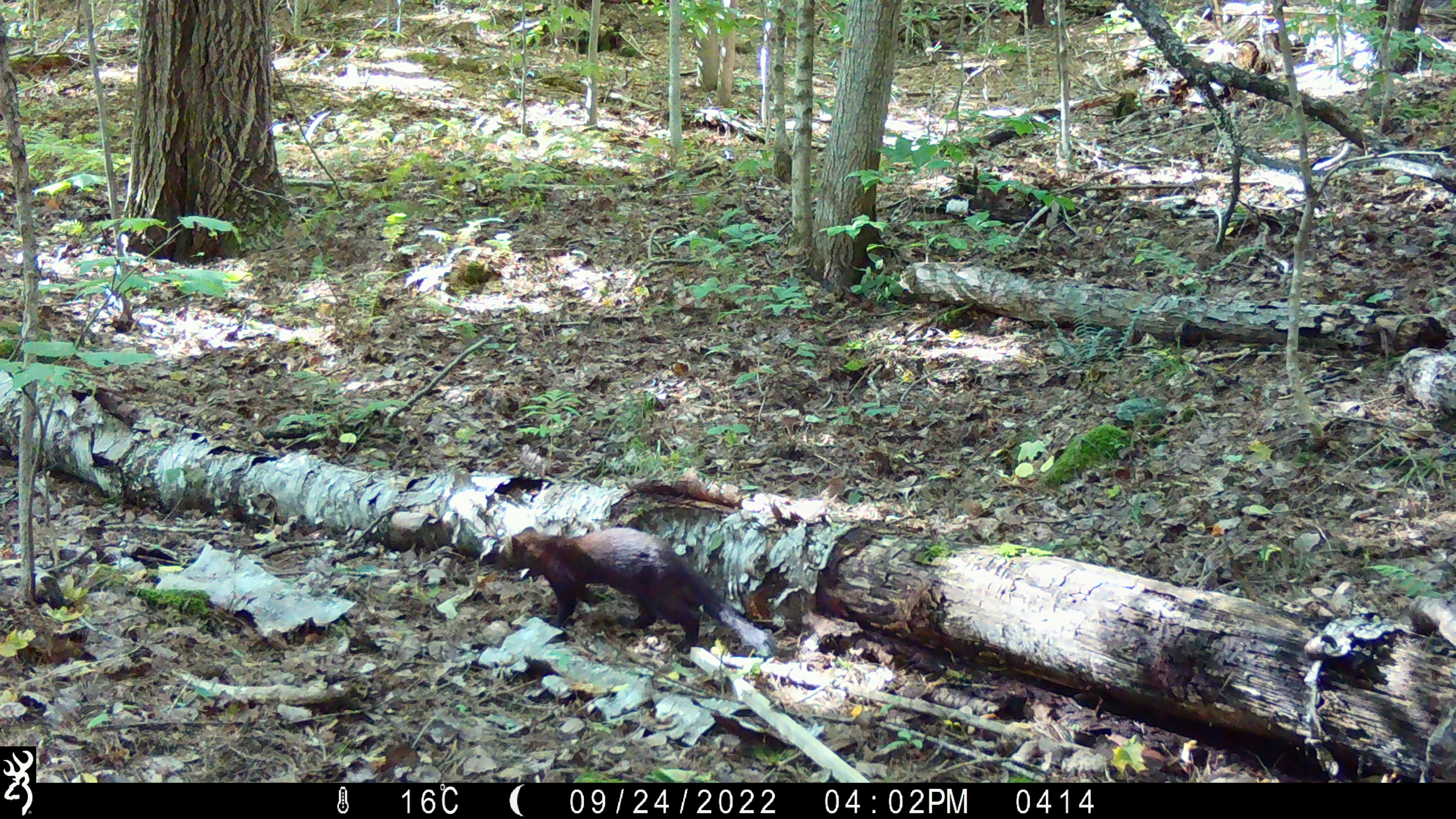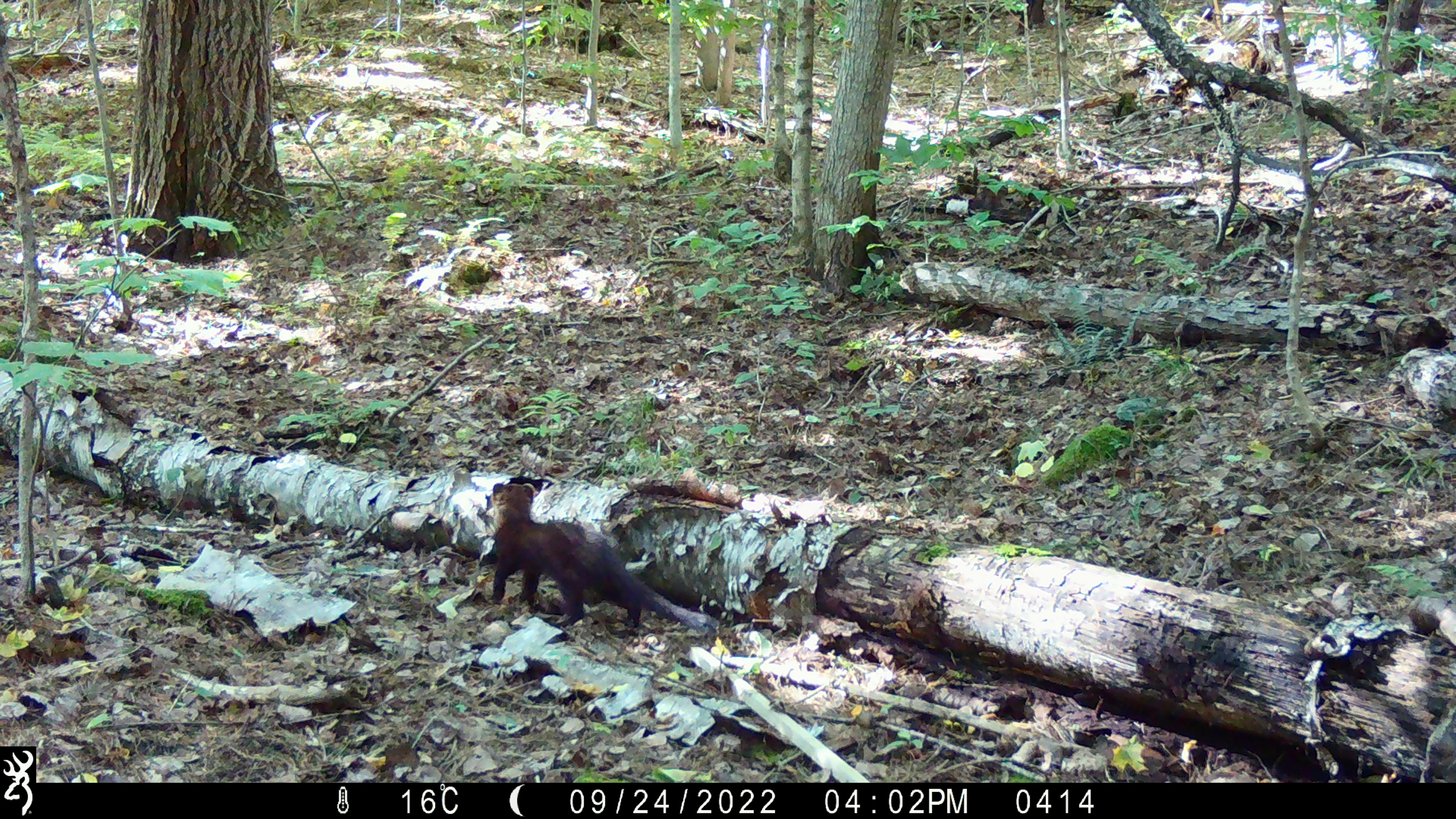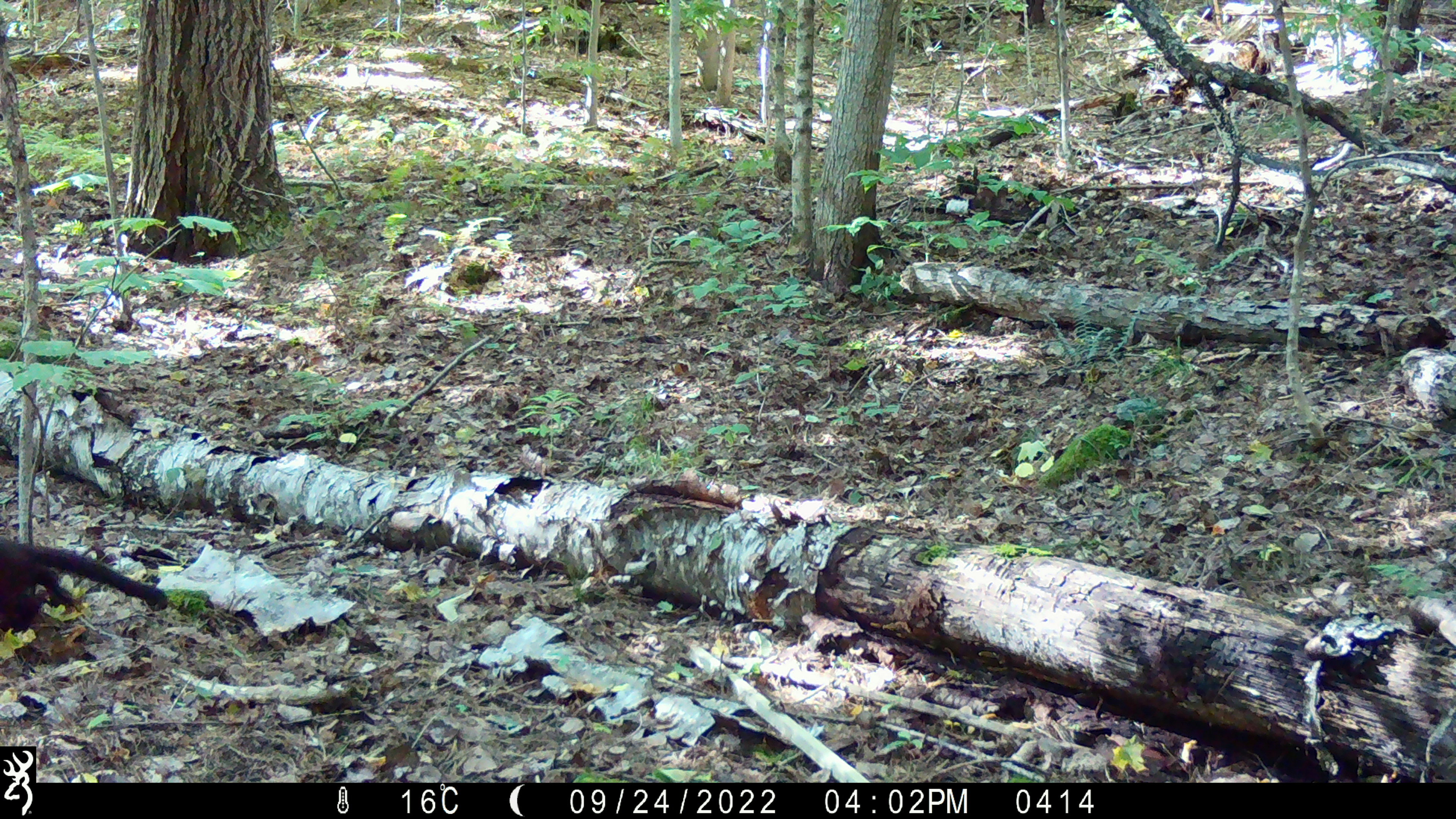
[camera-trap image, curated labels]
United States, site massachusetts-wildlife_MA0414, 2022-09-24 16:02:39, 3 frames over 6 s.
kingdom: Animalia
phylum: Chordata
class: Mammalia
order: Carnivora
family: Mustelidae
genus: Pekania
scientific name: Pekania pennanti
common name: fisher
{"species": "fisher (Pekania pennanti)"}